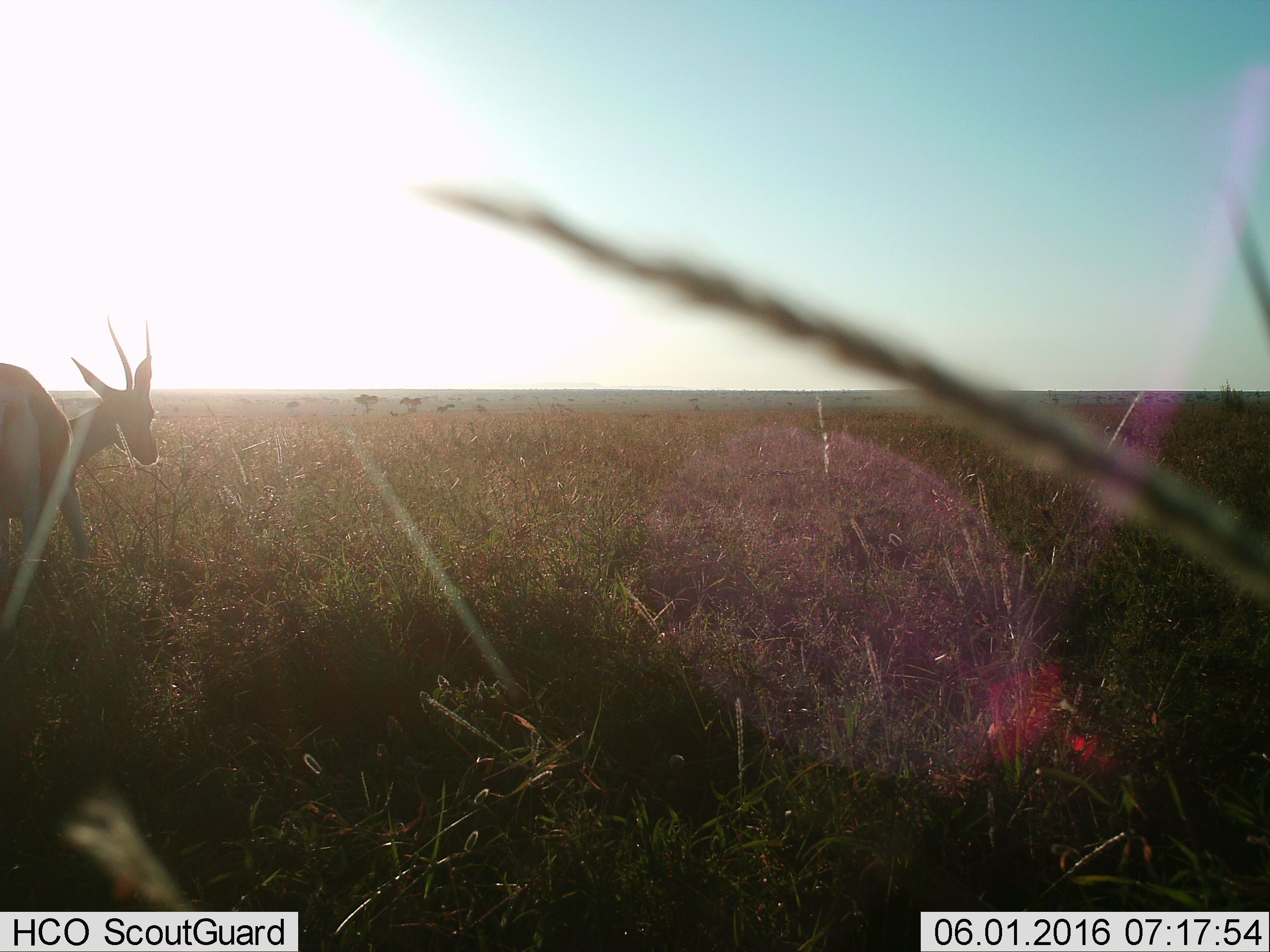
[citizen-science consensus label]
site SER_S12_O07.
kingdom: Animalia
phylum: Chordata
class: Mammalia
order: Artiodactyla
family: Bovidae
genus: Eudorcas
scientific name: Eudorcas thomsonii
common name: thomson's gazelle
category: gazellethomsons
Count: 1.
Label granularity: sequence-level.